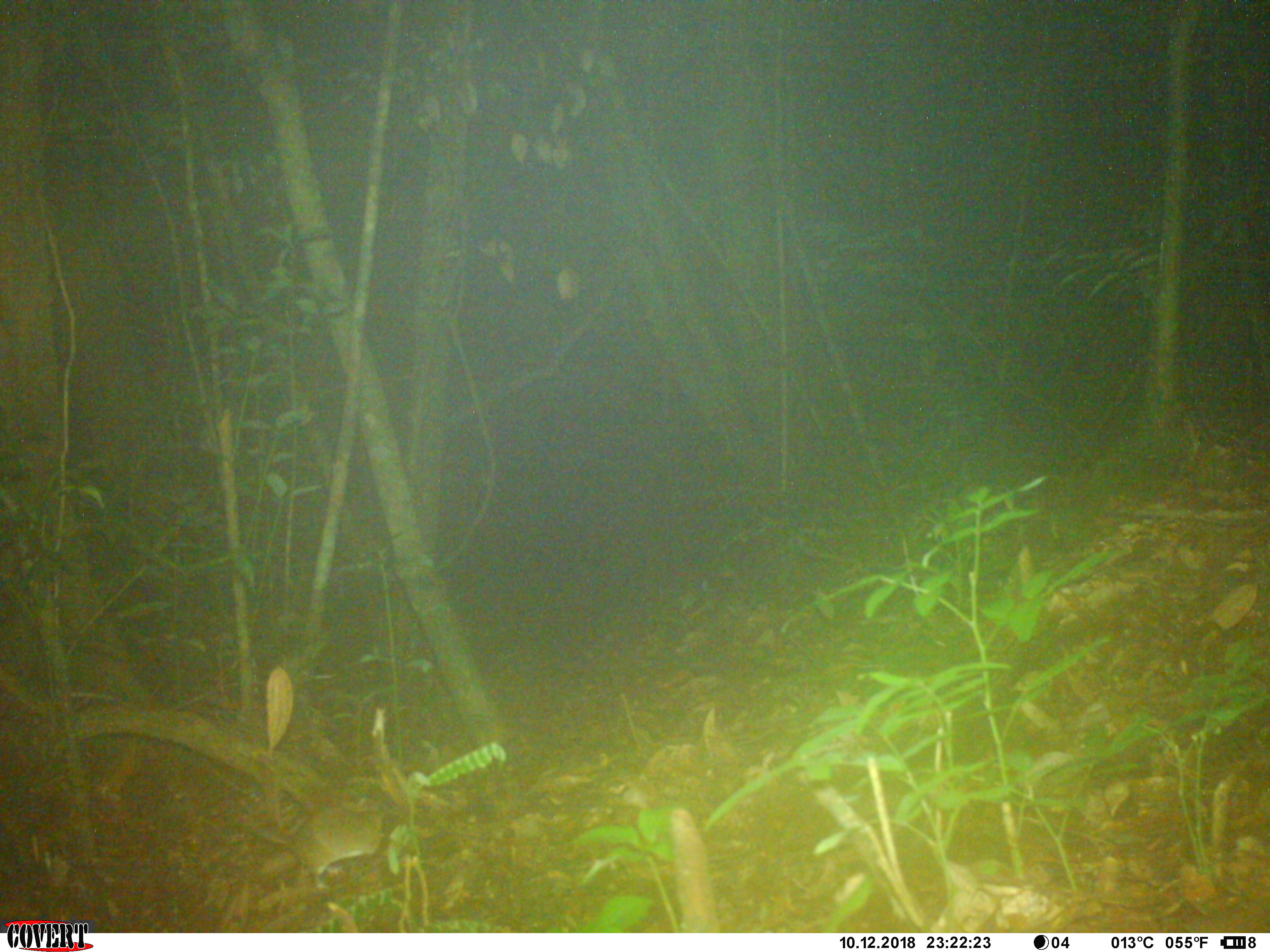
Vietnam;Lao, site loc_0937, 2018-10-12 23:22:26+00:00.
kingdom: Animalia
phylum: Chordata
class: Mammalia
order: Rodentia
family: Muridae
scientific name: Muridae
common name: old-world mice and rats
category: unidentified murid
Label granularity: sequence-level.